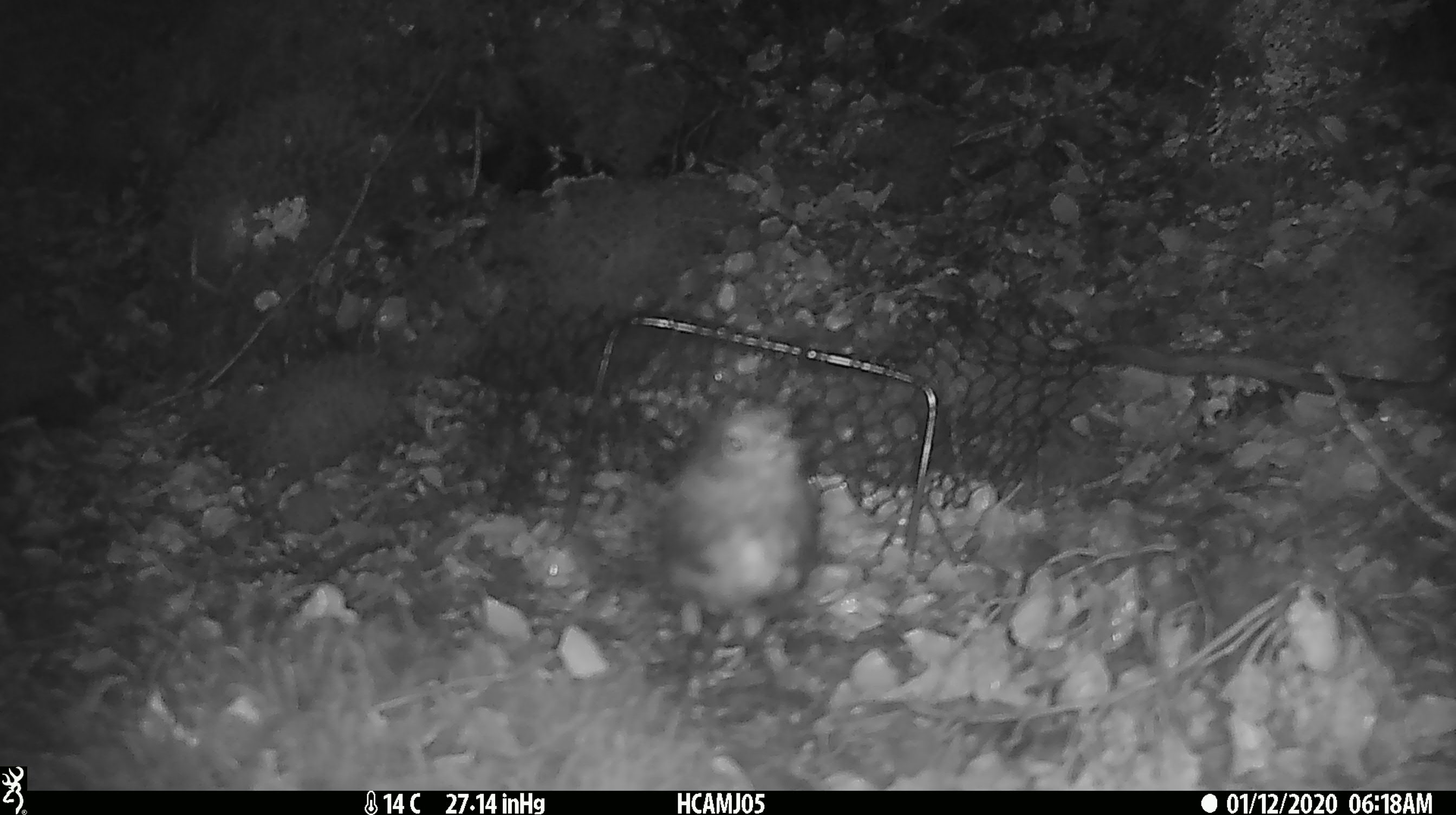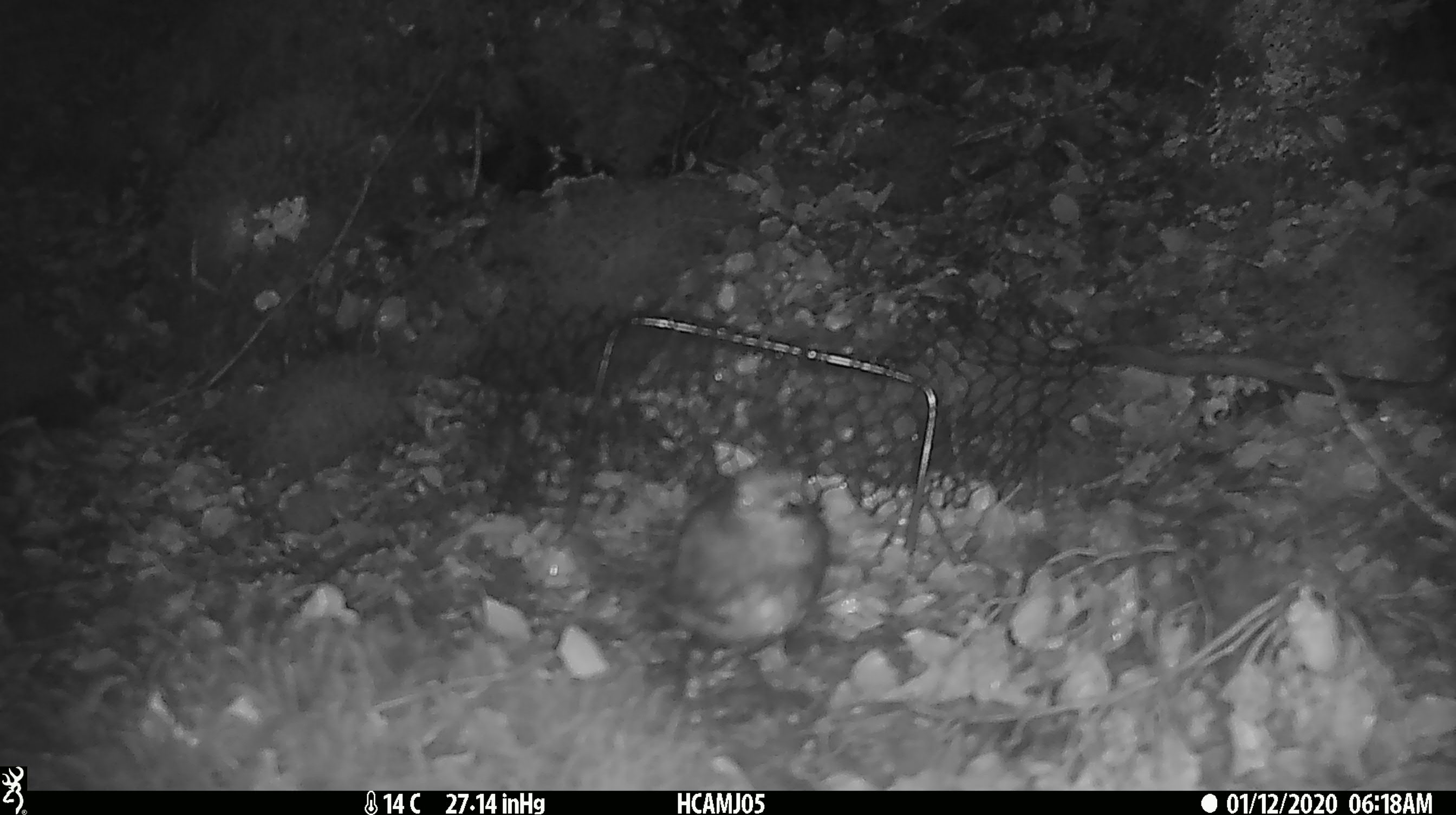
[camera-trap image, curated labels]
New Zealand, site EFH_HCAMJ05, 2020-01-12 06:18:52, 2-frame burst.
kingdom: Animalia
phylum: Chordata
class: Aves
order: Passeriformes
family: Petroicidae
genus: Petroica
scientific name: Petroica australis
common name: new zealand robin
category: robin